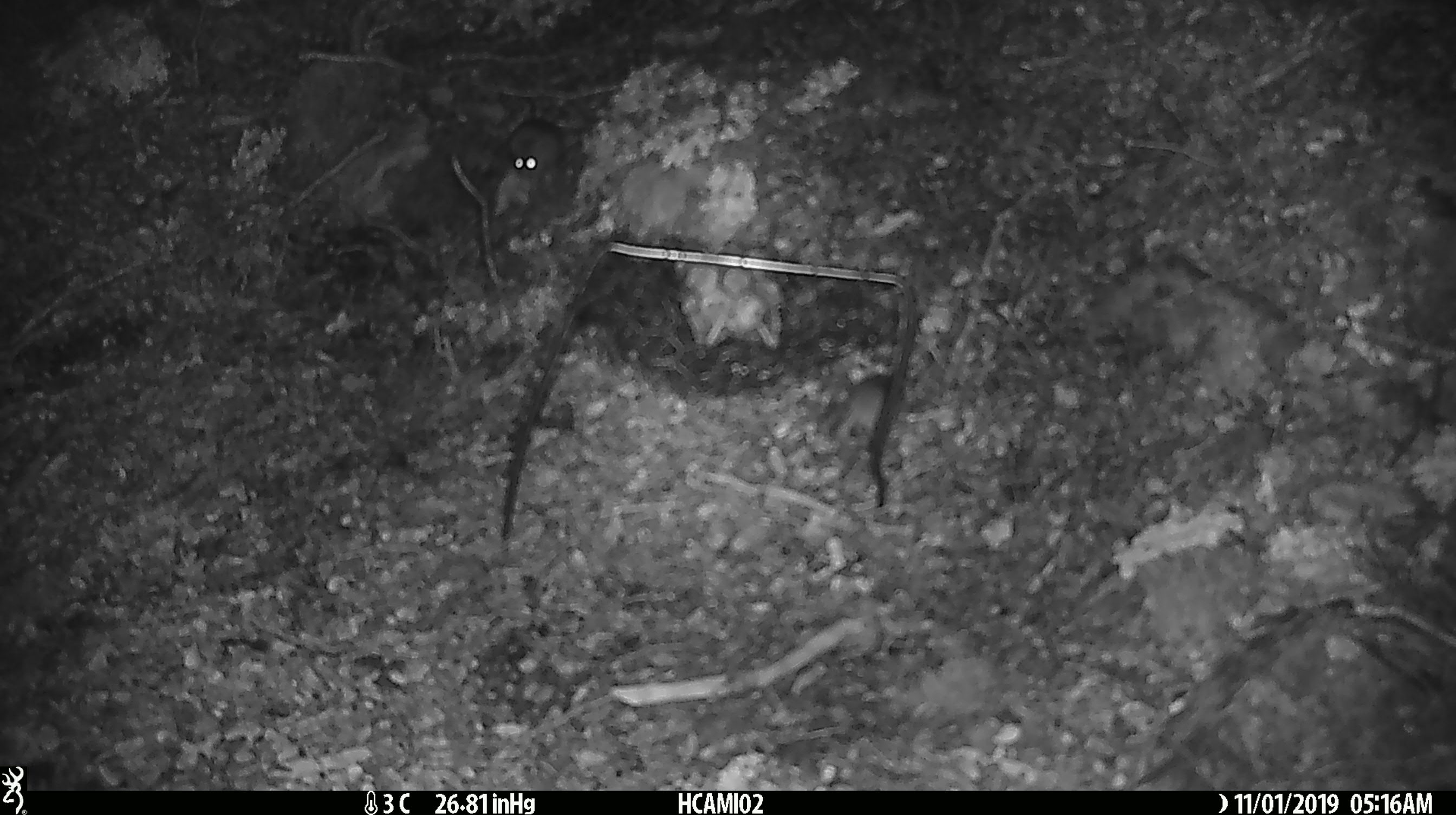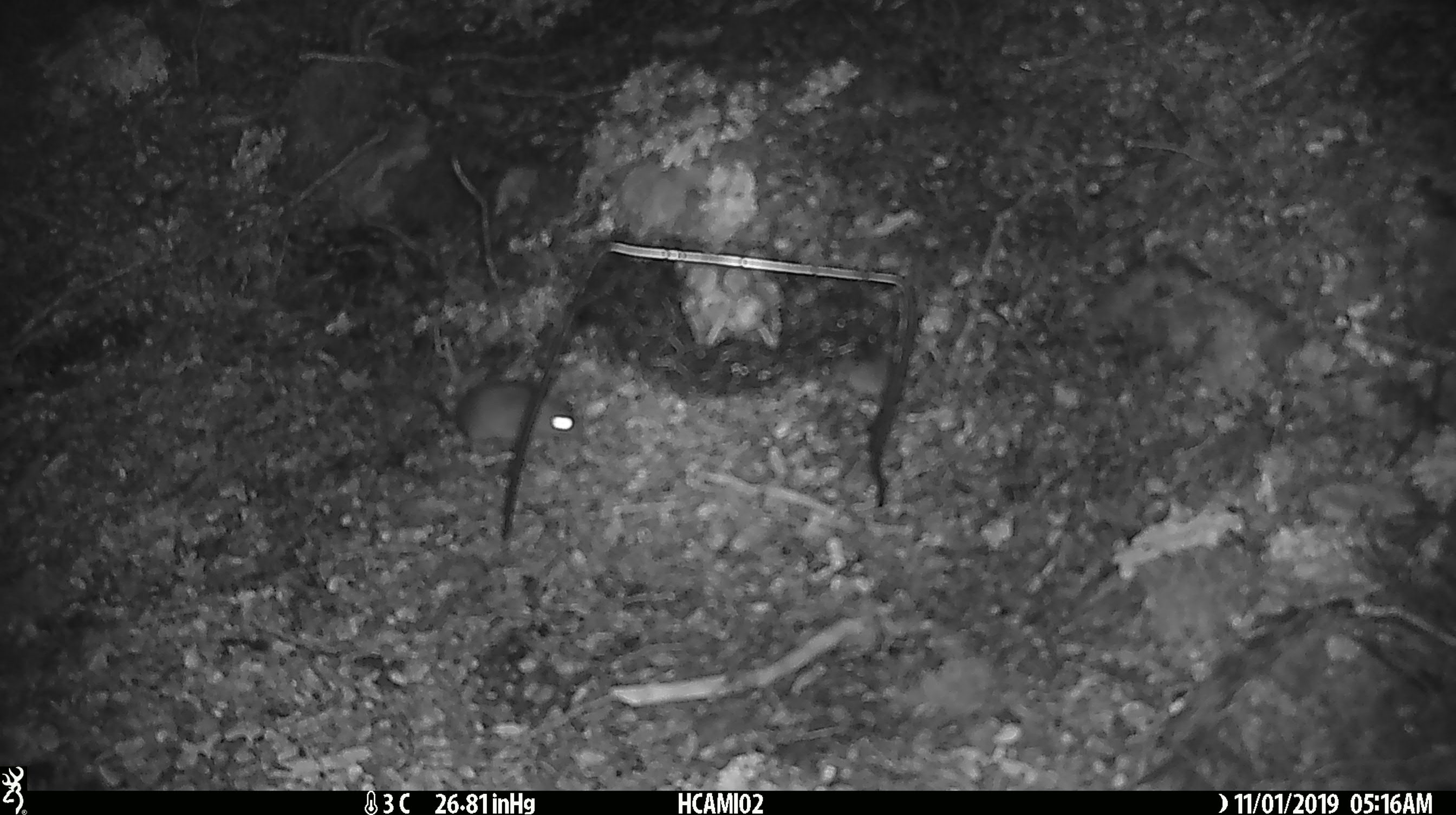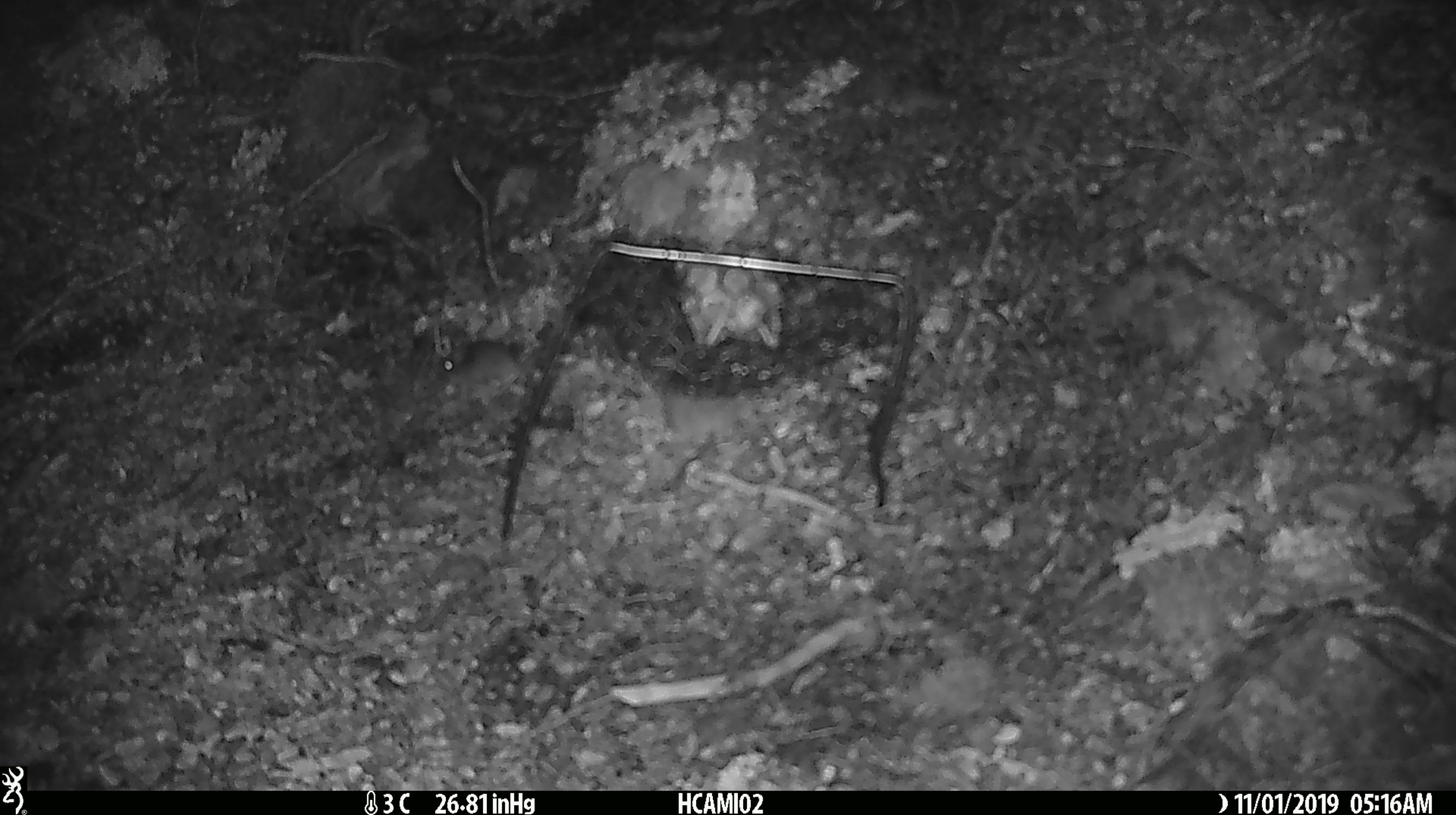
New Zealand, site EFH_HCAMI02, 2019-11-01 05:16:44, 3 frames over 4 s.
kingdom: Animalia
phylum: Chordata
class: Mammalia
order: Rodentia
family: Muridae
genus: Mus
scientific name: Mus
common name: mouse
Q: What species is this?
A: Mouse (Mus).